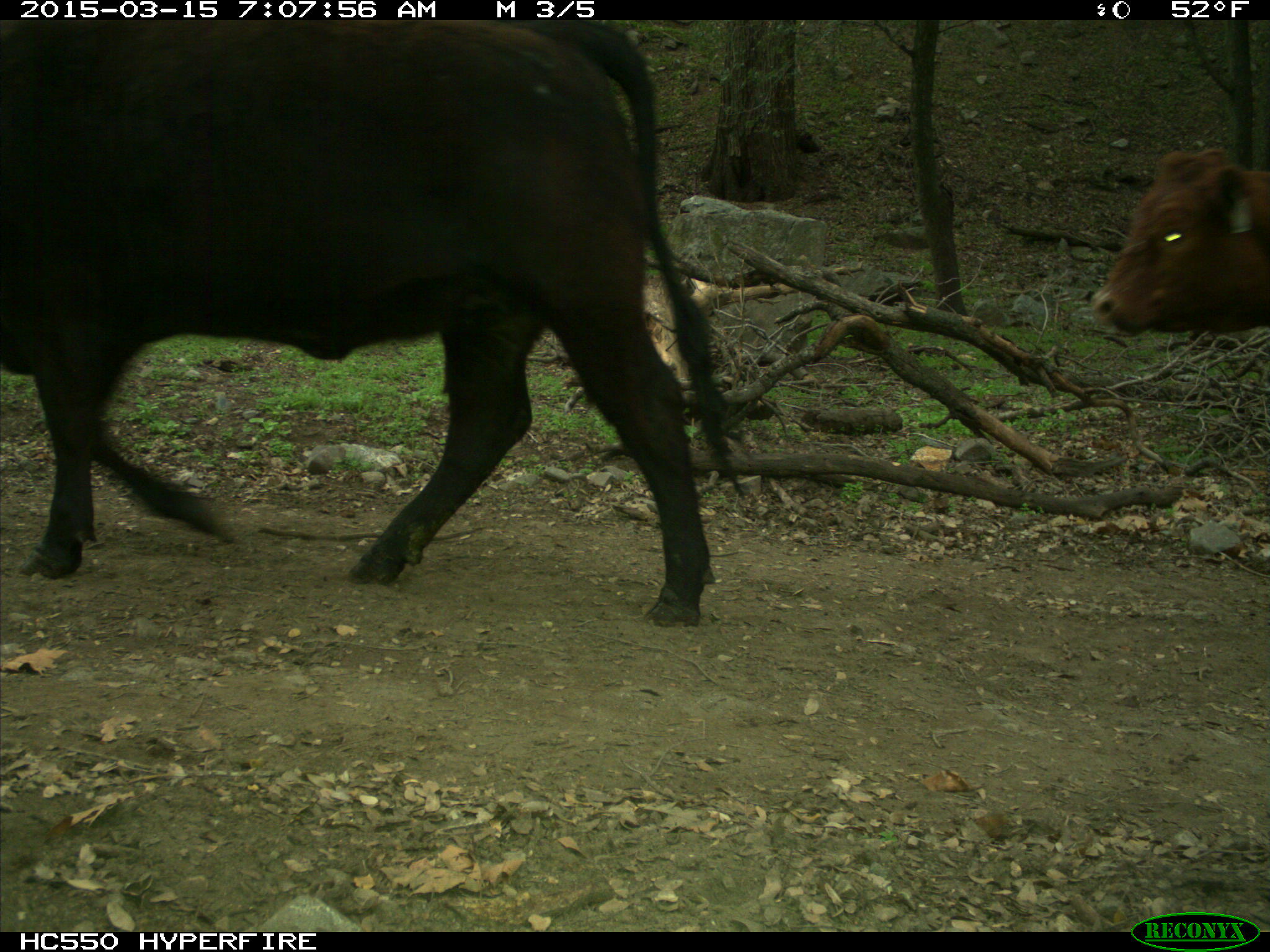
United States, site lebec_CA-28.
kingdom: Animalia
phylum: Chordata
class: Mammalia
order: Artiodactyla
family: Bovidae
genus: Bos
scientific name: Bos taurus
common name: domestic cow